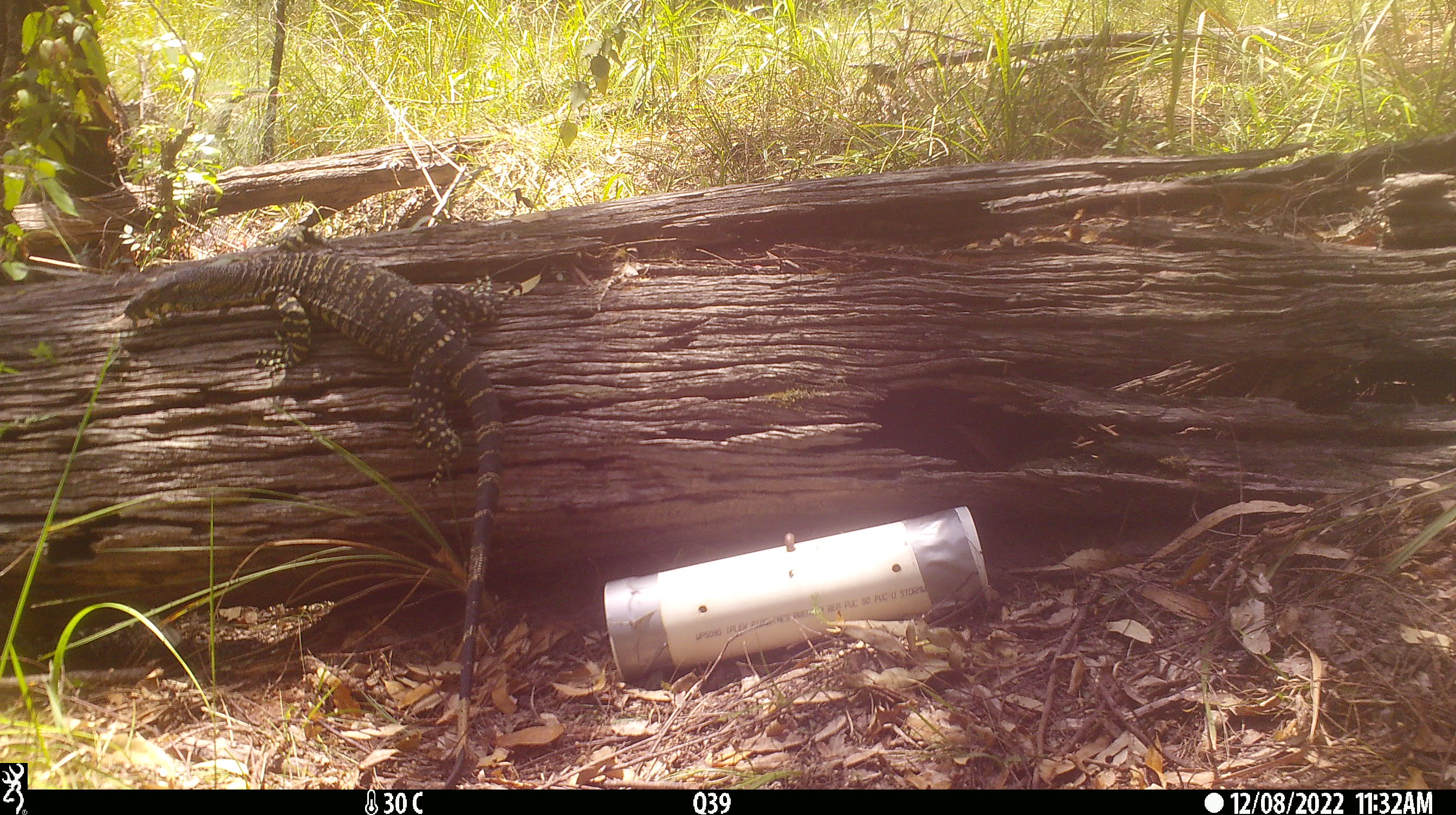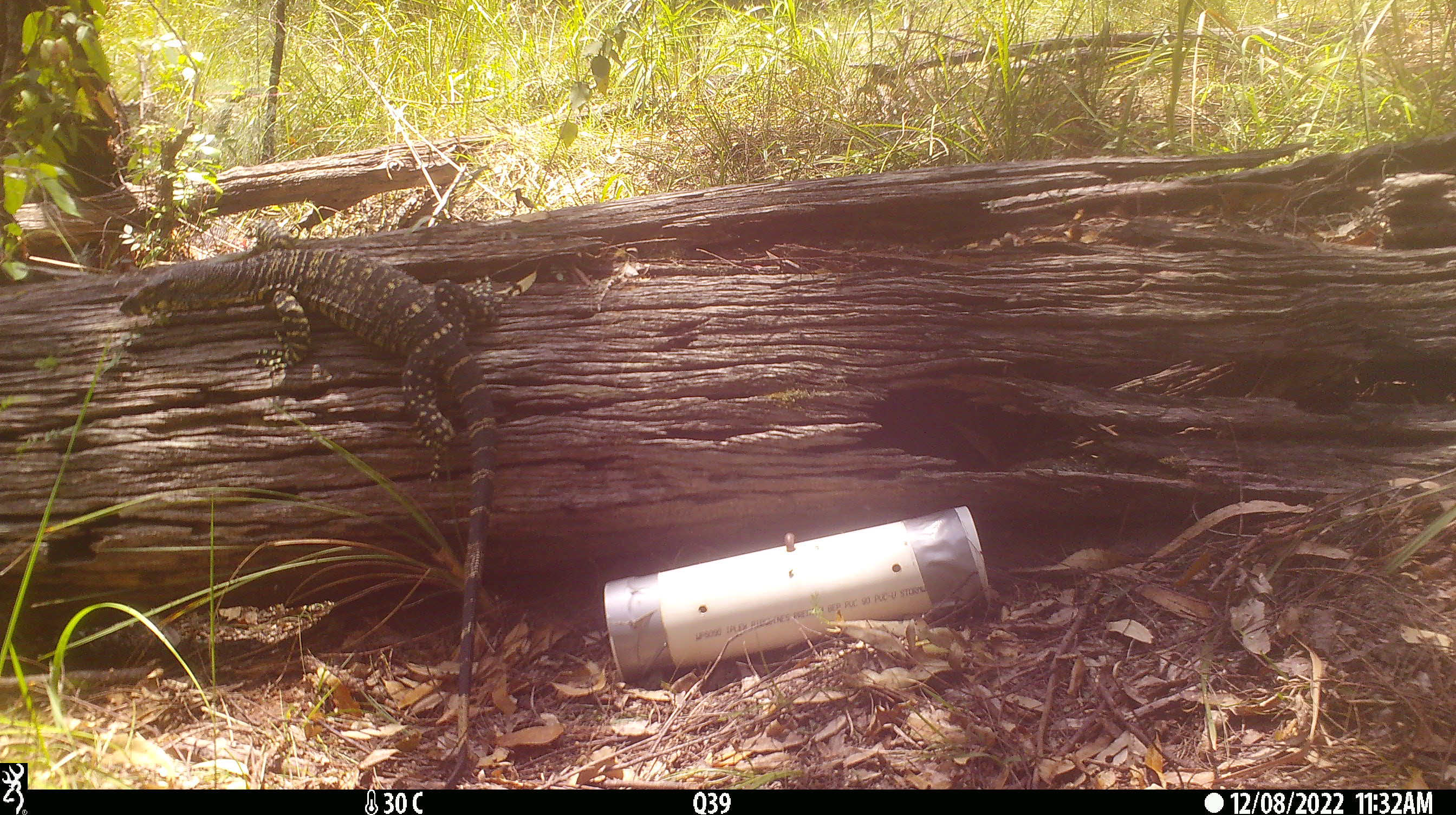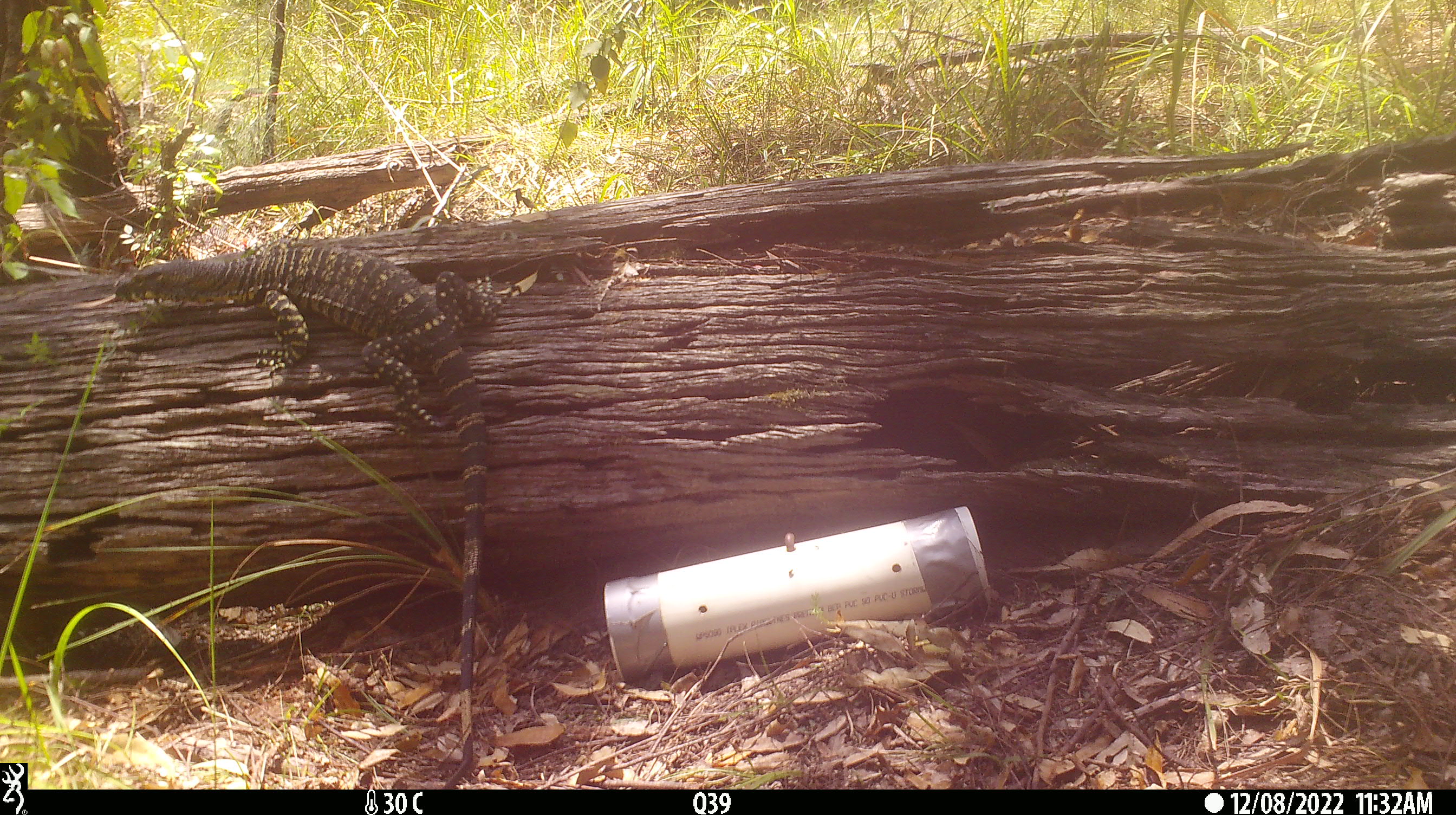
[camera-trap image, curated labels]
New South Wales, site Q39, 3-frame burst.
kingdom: Animalia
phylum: Chordata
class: Reptilia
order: Squamata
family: Varanidae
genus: Varanus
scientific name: Varanus varius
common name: lace monitor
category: goanna